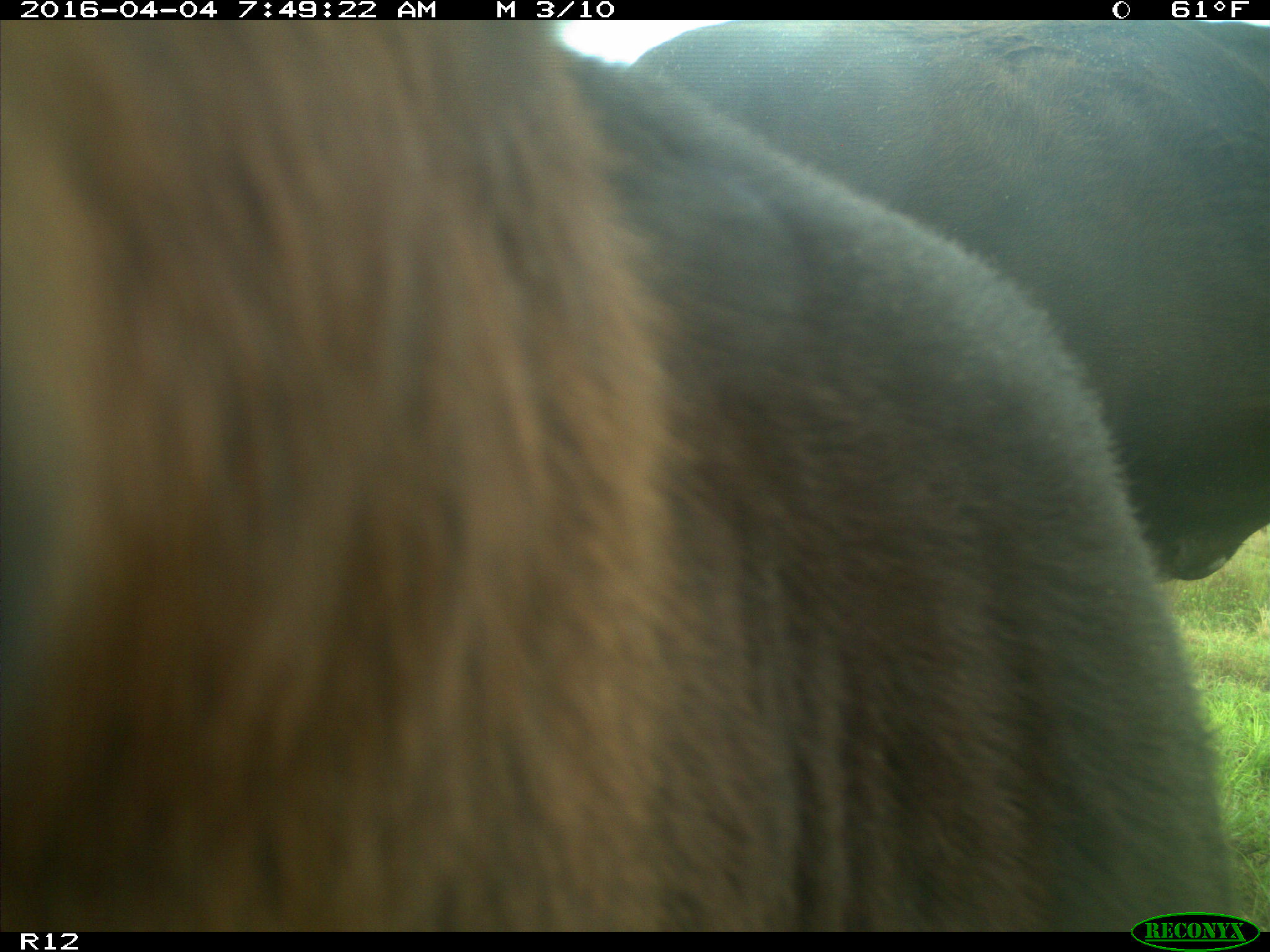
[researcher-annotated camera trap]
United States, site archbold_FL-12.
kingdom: Animalia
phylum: Chordata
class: Mammalia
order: Artiodactyla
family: Bovidae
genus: Bos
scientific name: Bos taurus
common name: domestic cow